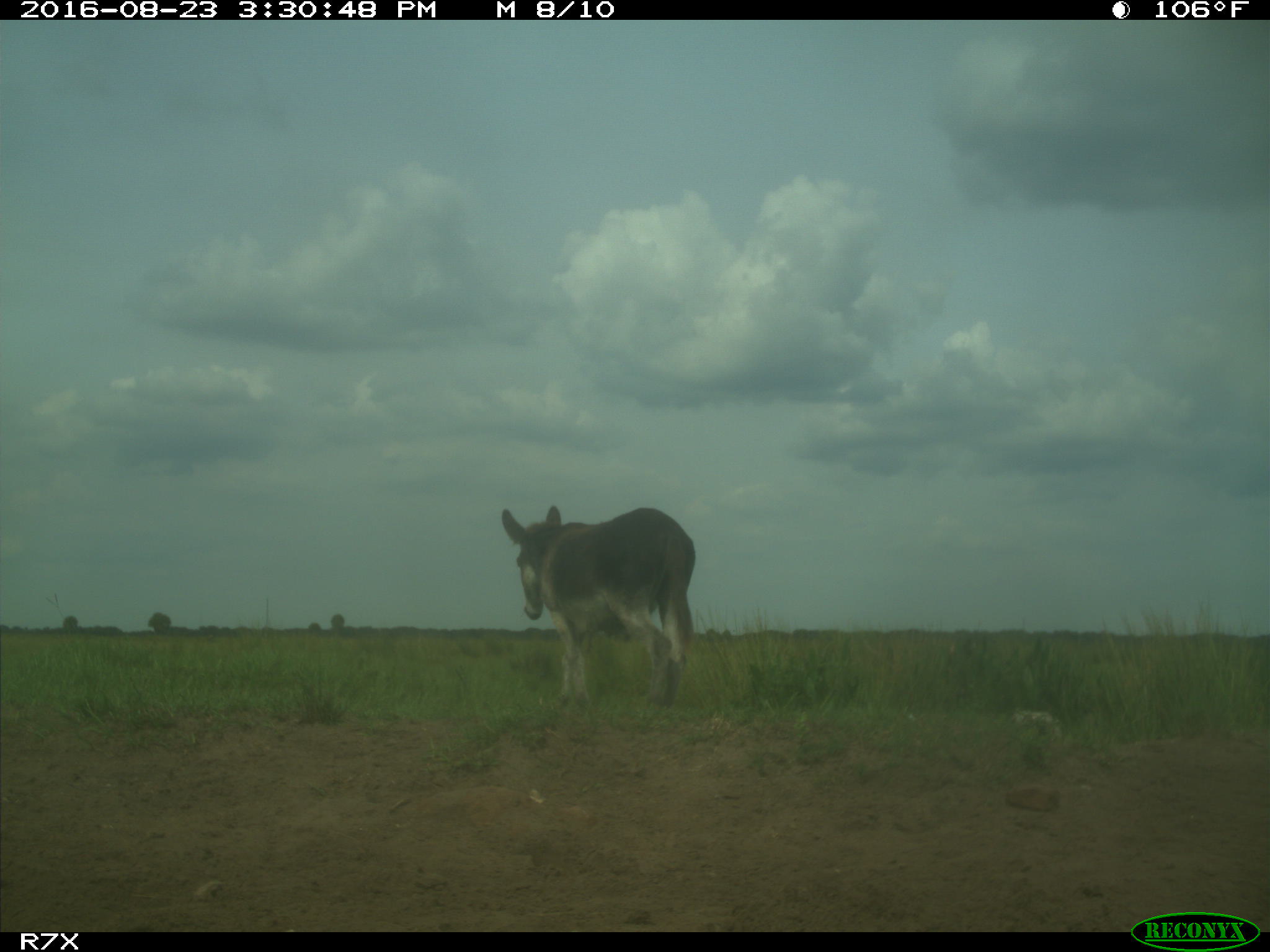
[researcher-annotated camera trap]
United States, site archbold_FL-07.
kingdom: Animalia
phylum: Chordata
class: Mammalia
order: Perissodactyla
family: Equidae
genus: Equus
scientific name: Equus africanus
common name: african wild ass